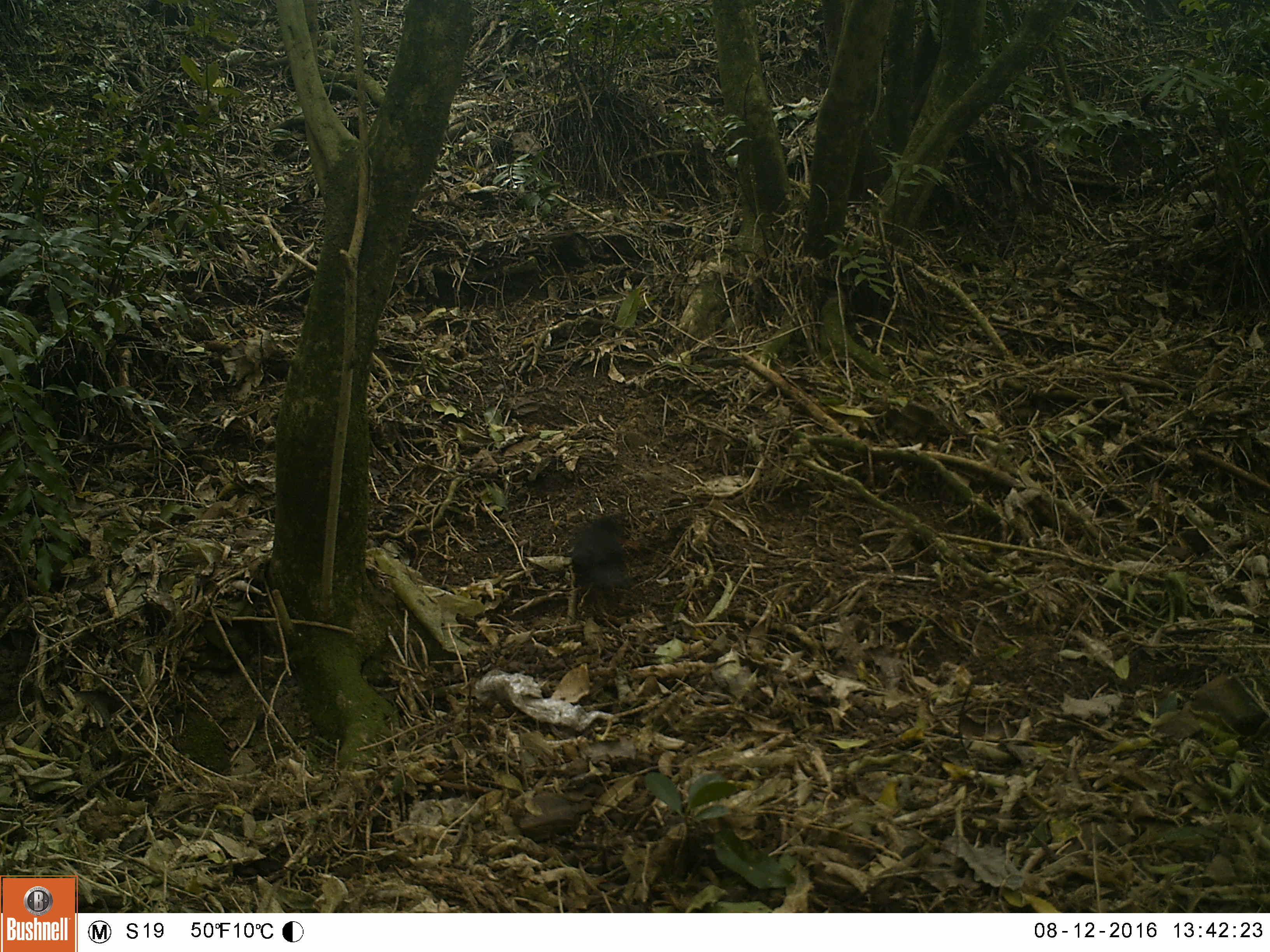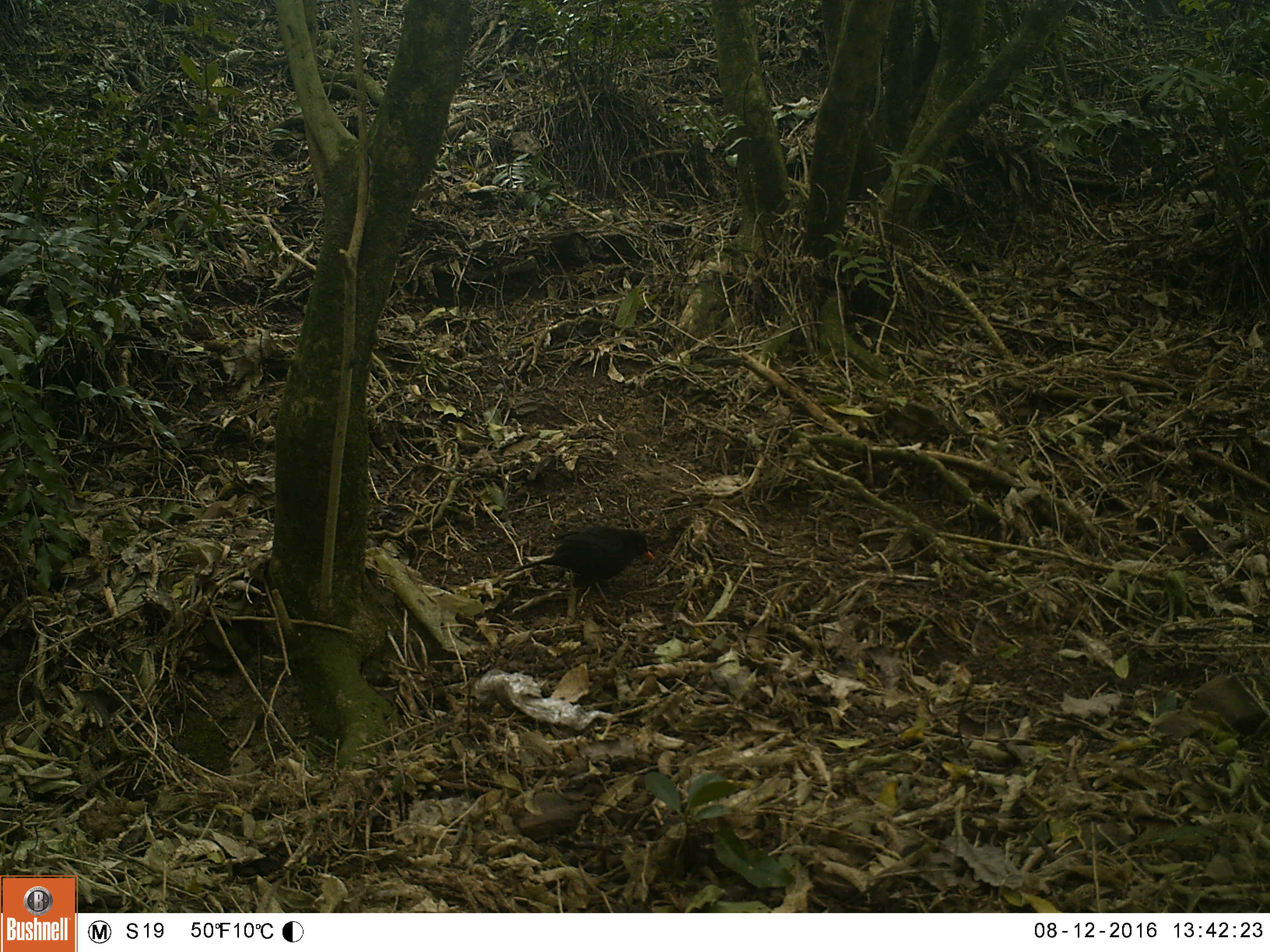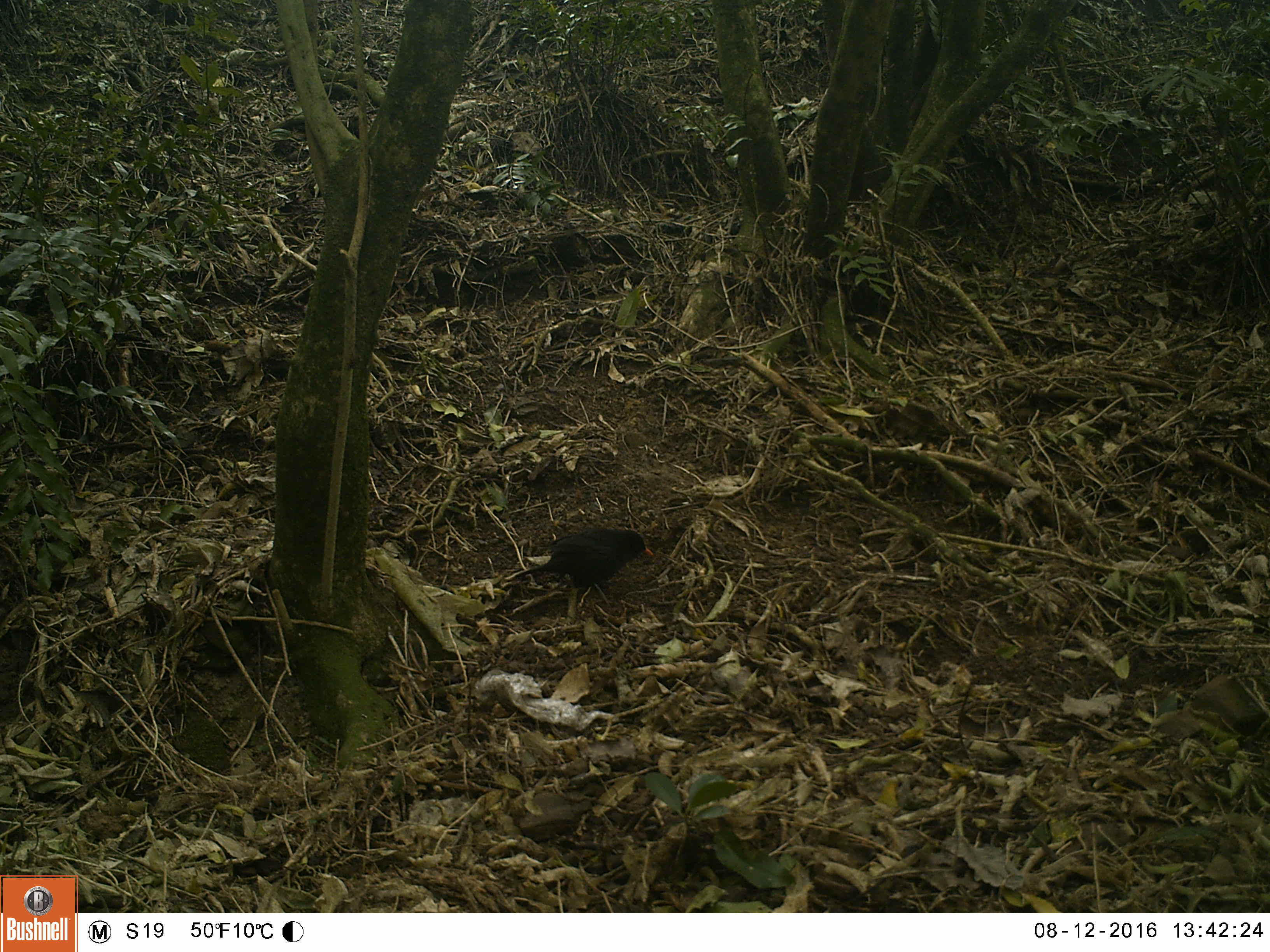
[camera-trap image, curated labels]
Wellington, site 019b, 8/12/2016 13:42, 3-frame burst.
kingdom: Animalia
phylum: Chordata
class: Aves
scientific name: Aves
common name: bird